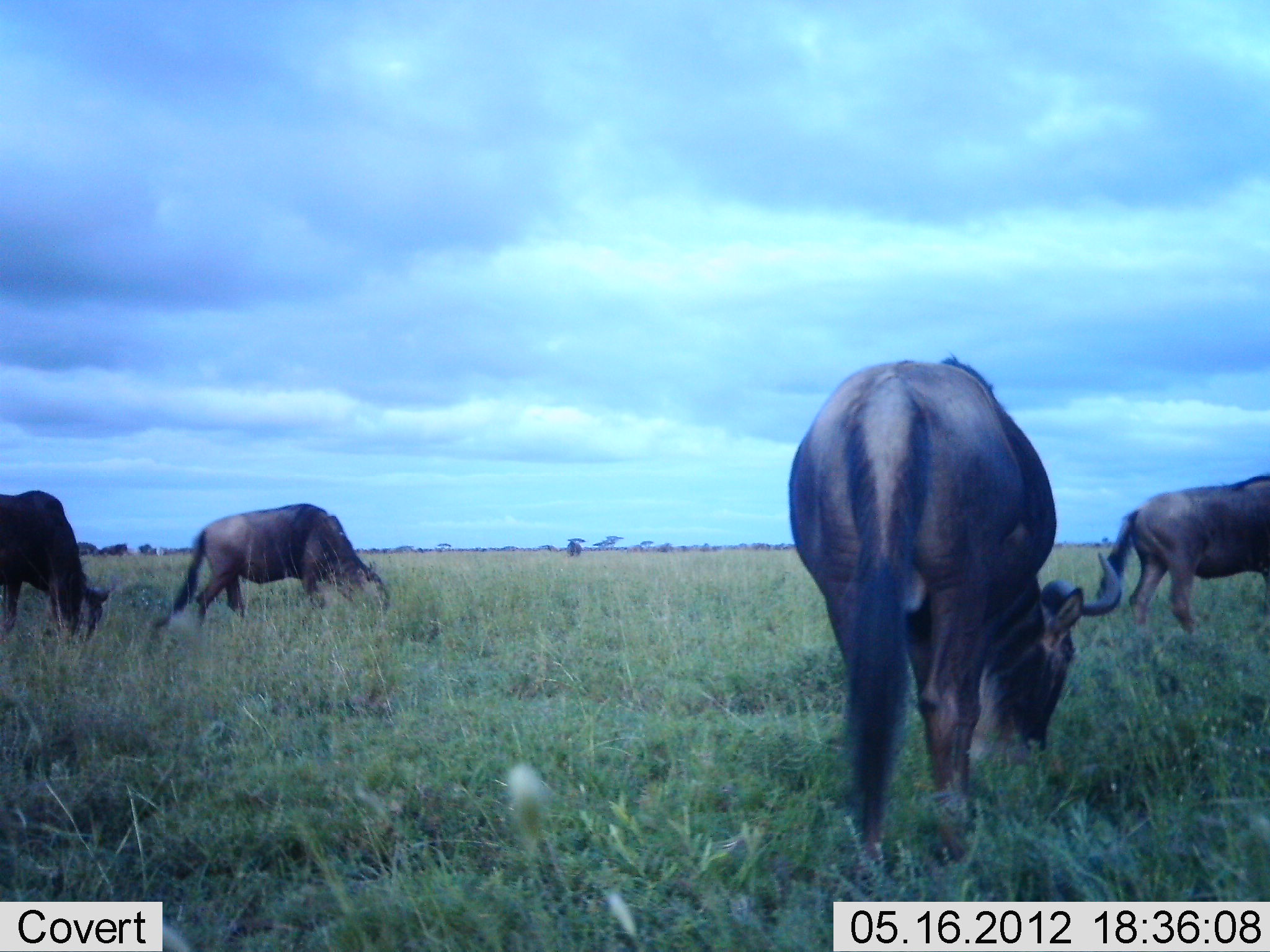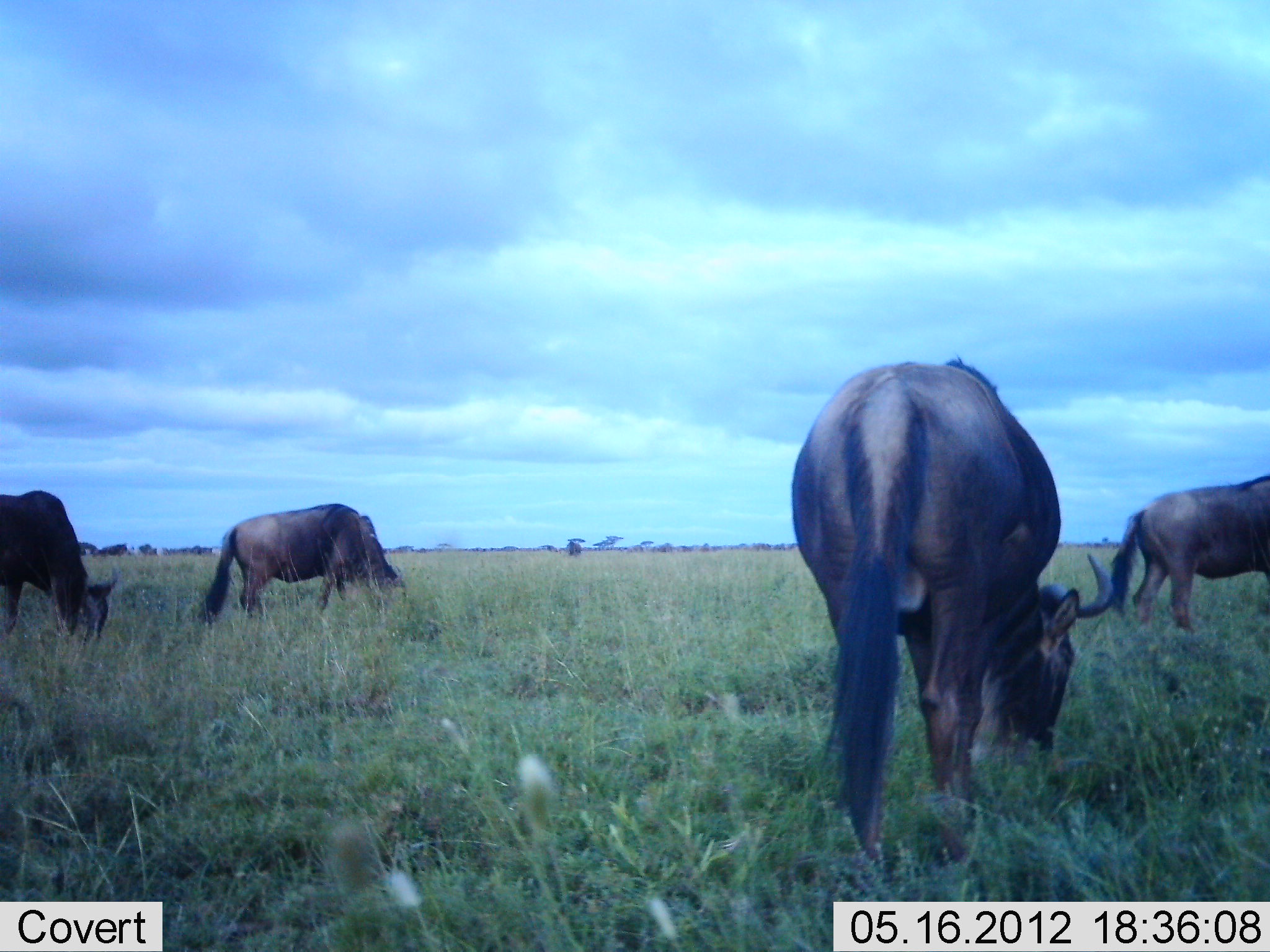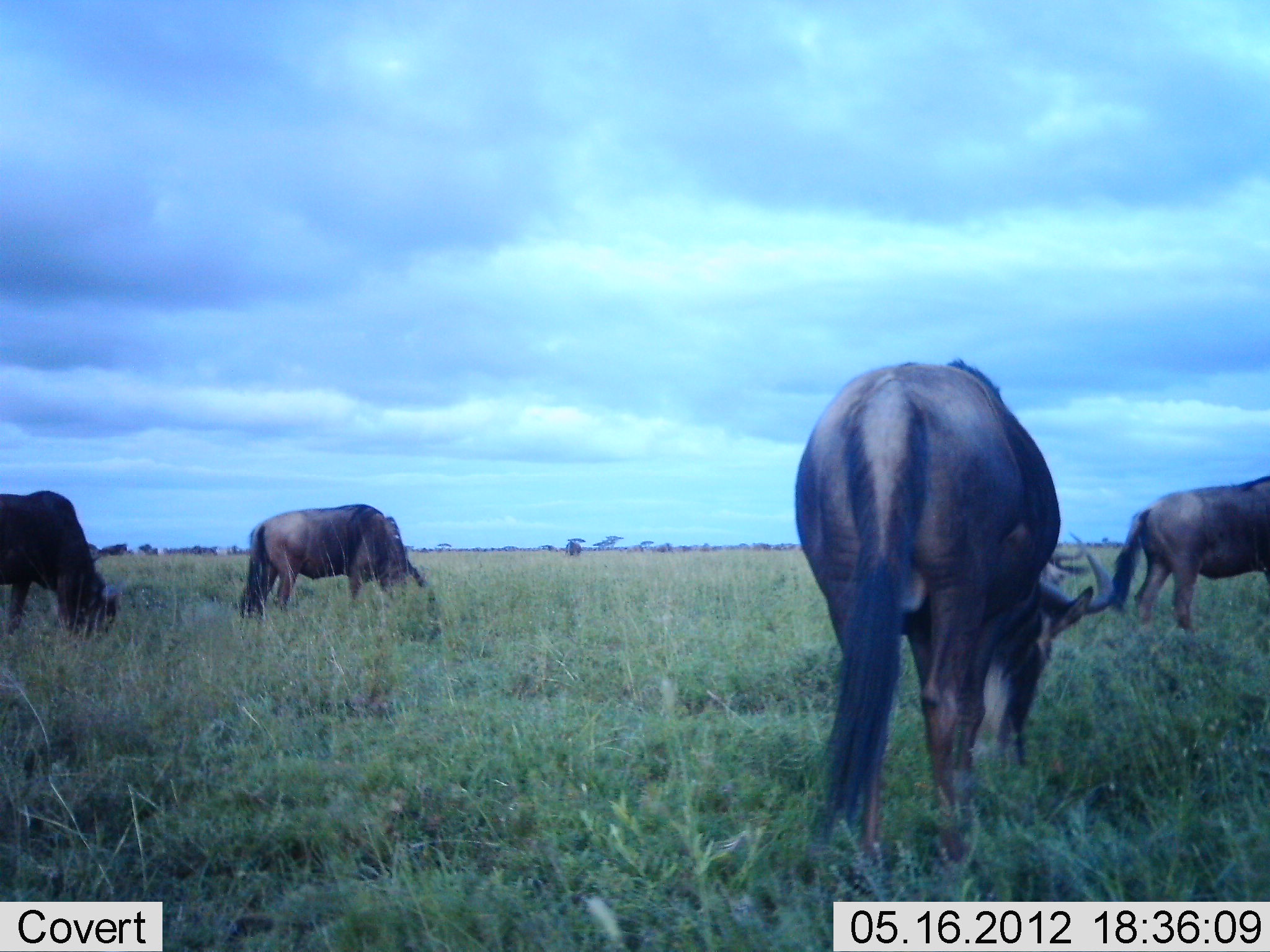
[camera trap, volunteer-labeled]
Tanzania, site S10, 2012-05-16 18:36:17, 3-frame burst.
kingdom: Animalia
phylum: Chordata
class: Mammalia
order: Artiodactyla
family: Bovidae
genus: Connochaetes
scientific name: Connochaetes taurinus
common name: blue wildebeest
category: wildebeest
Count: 5.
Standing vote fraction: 30%.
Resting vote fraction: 0%.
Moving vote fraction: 10%.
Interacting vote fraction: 0%.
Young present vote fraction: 0%.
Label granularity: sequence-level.